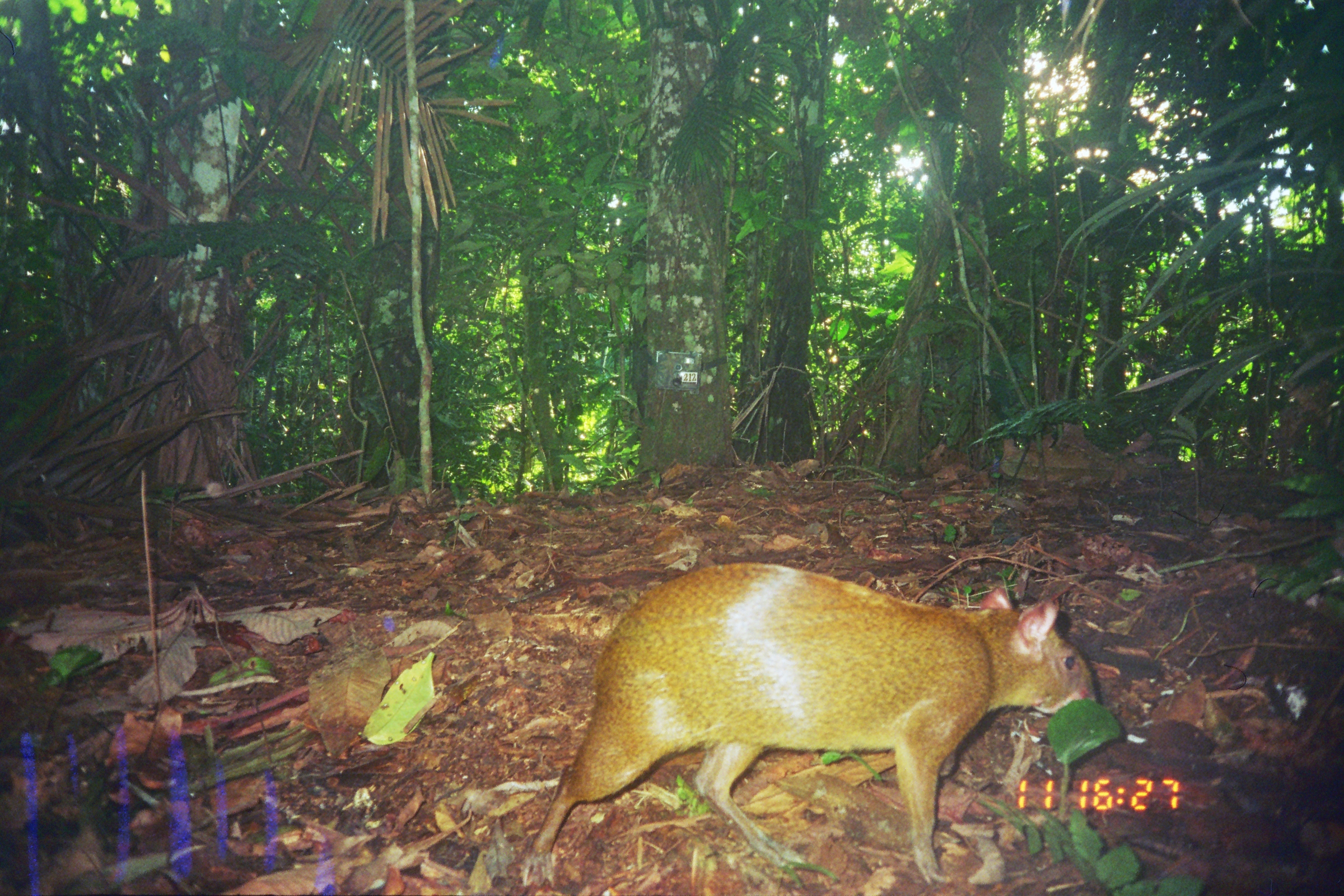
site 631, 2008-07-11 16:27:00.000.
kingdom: Animalia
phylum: Chordata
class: Mammalia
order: Rodentia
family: Dasyproctidae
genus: Dasyprocta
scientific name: Dasyprocta punctata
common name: central american agouti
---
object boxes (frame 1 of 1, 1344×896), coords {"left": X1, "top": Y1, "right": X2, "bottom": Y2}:
dasyprocta punctata: {"left": 520, "top": 561, "right": 1095, "bottom": 886}